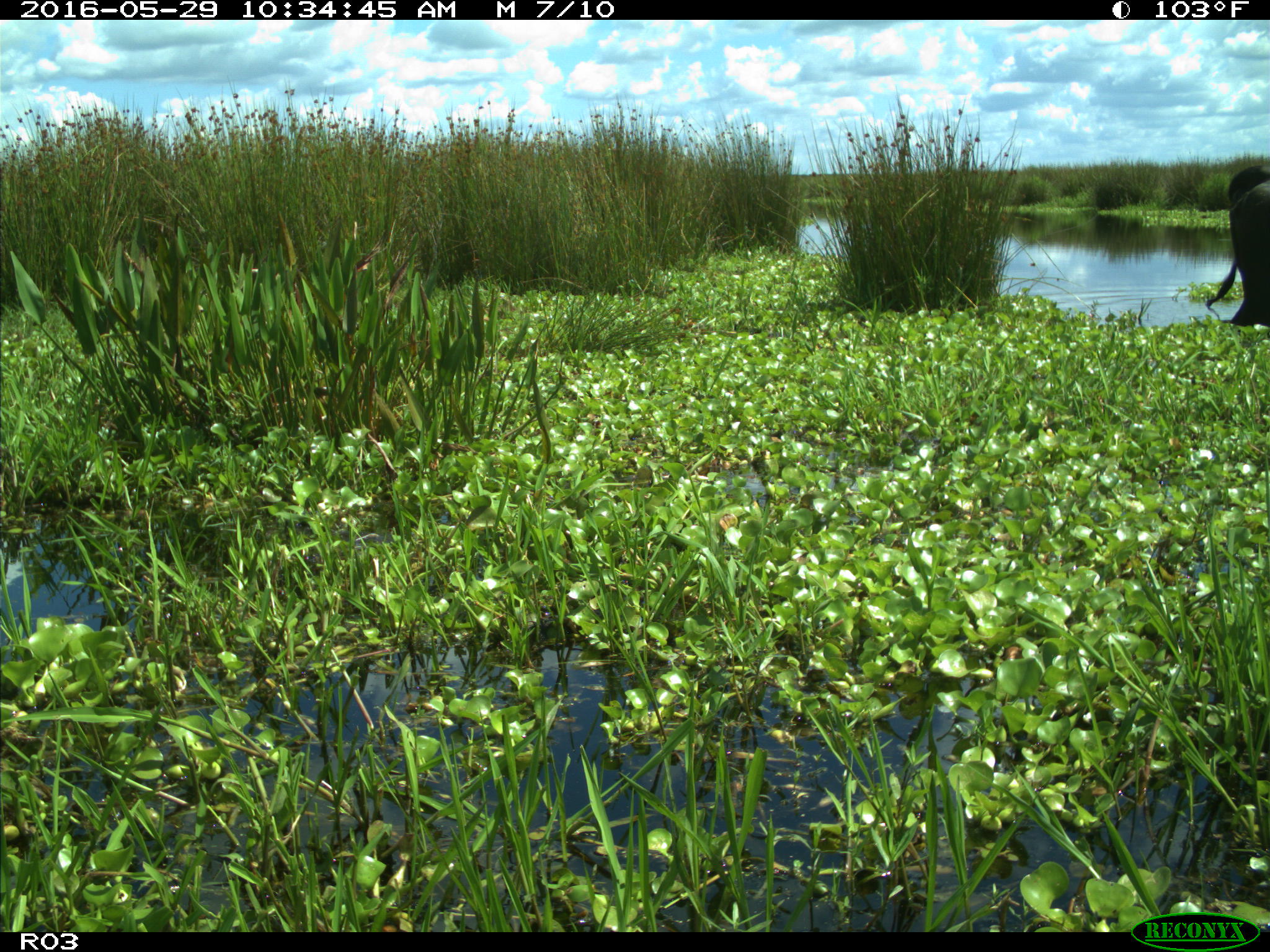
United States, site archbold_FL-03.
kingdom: Animalia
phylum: Chordata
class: Mammalia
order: Artiodactyla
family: Bovidae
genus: Bos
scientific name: Bos taurus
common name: domestic cow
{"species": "Bos taurus (domestic cow)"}